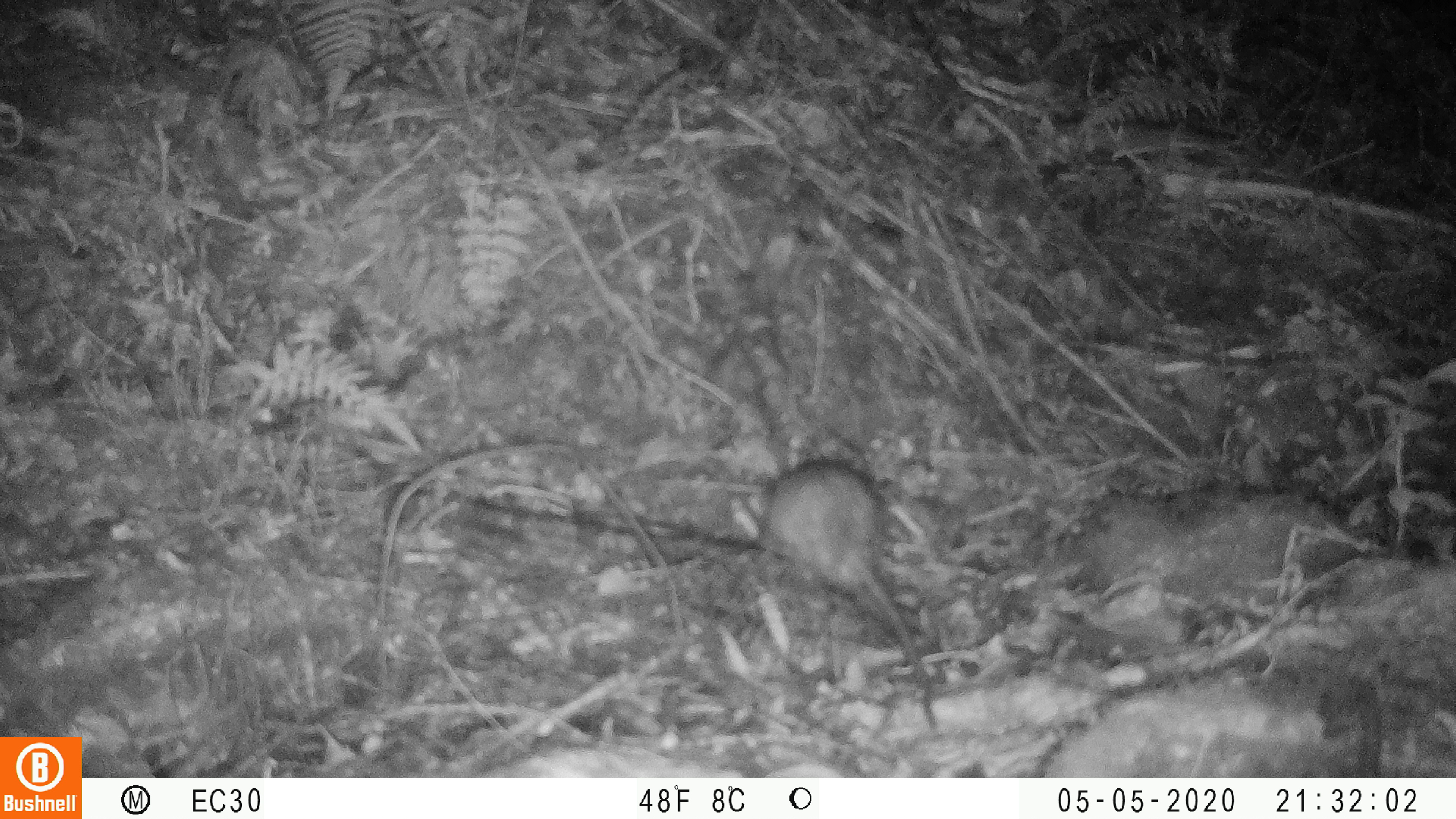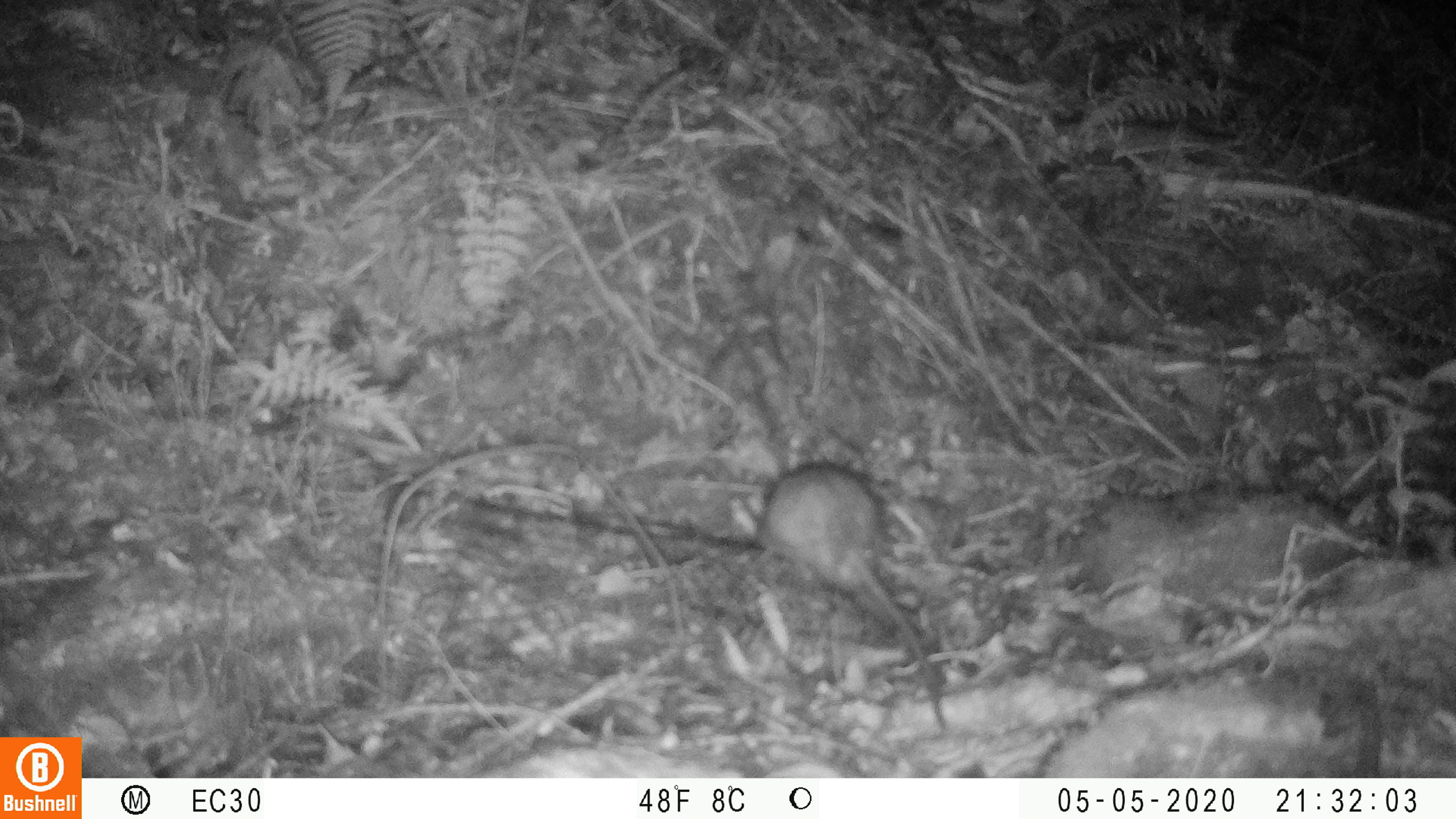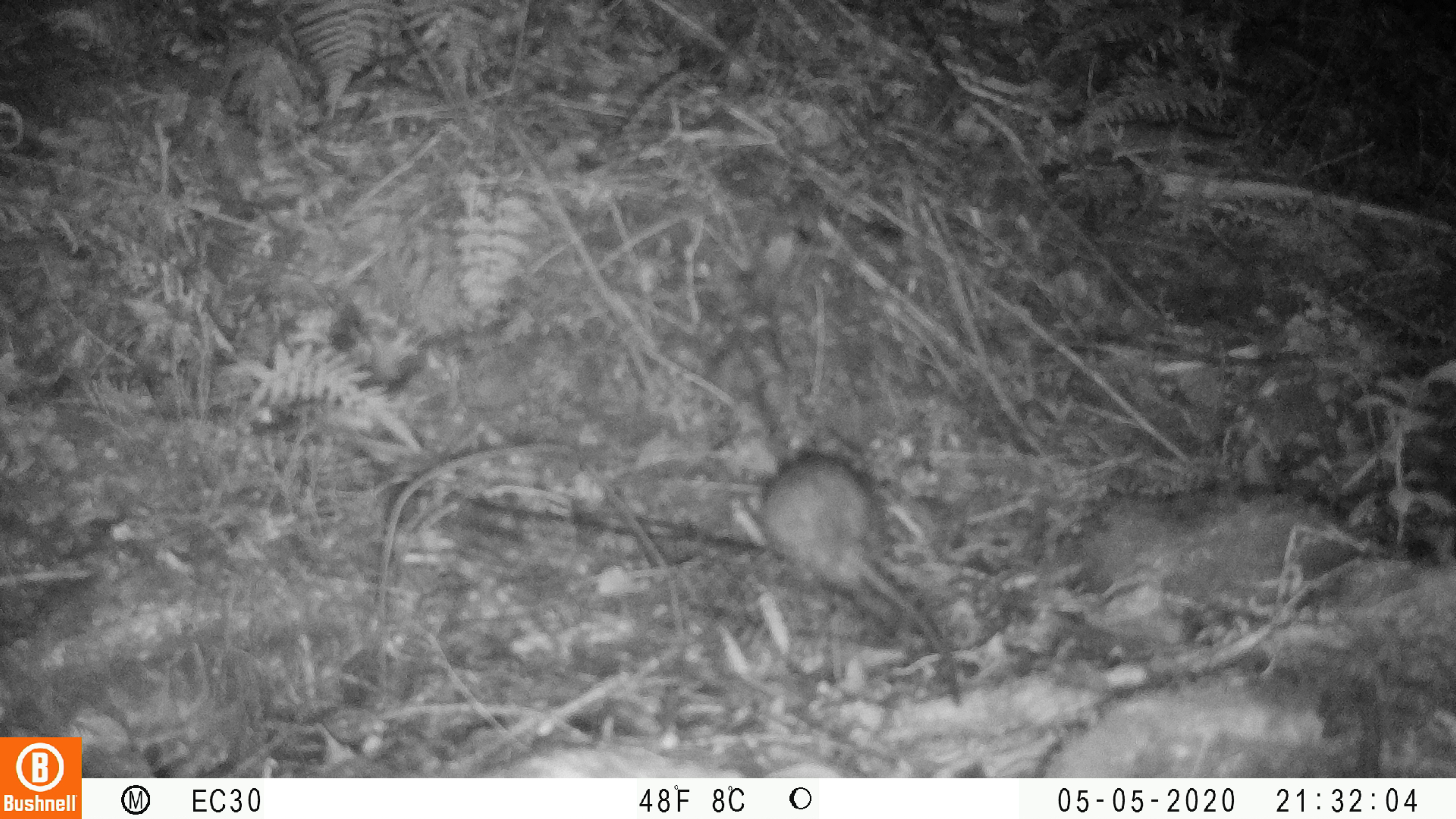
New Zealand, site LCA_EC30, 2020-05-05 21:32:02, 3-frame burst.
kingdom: Animalia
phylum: Chordata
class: Mammalia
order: Rodentia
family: Muridae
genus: Rattus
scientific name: Rattus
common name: rat